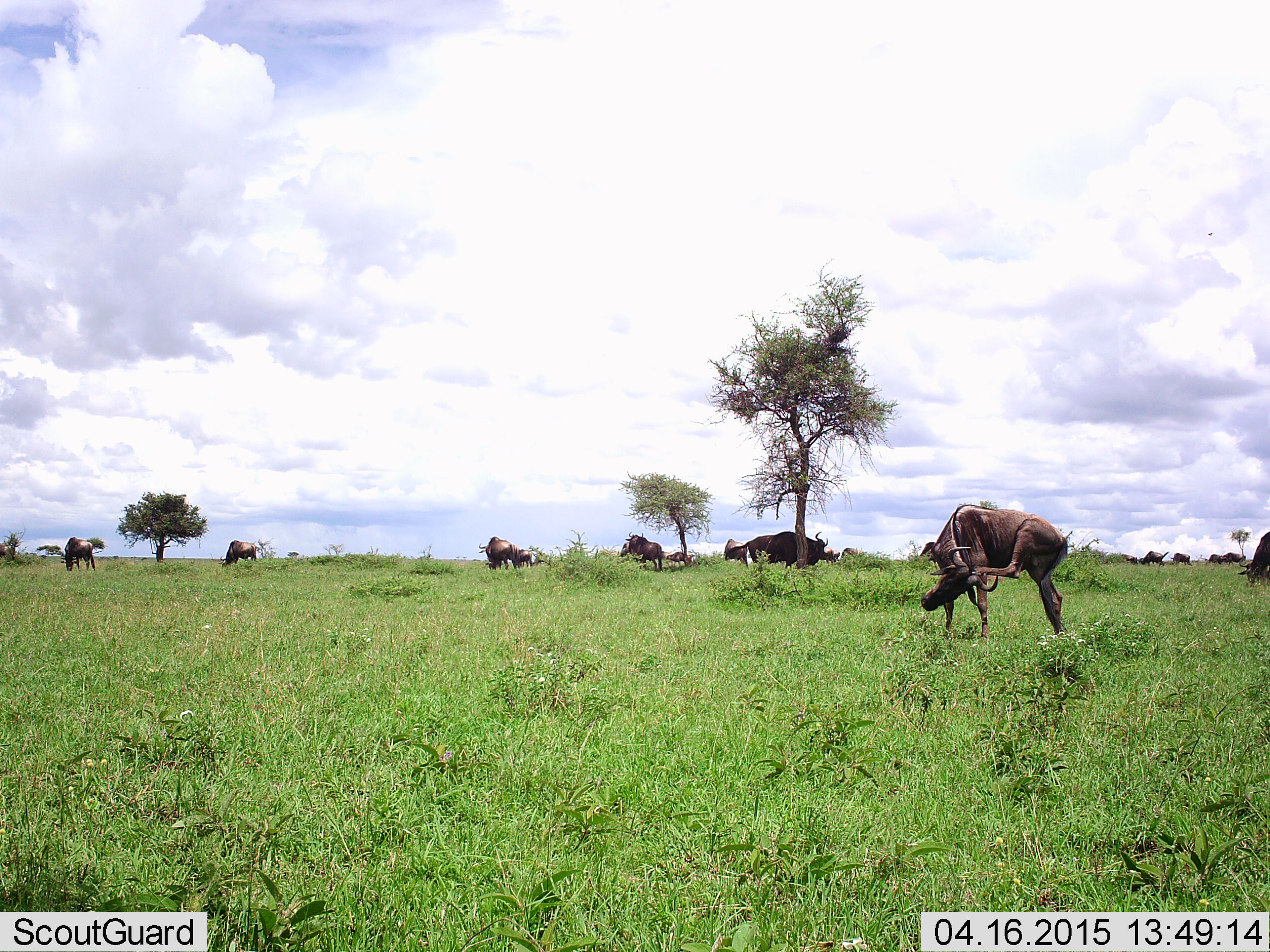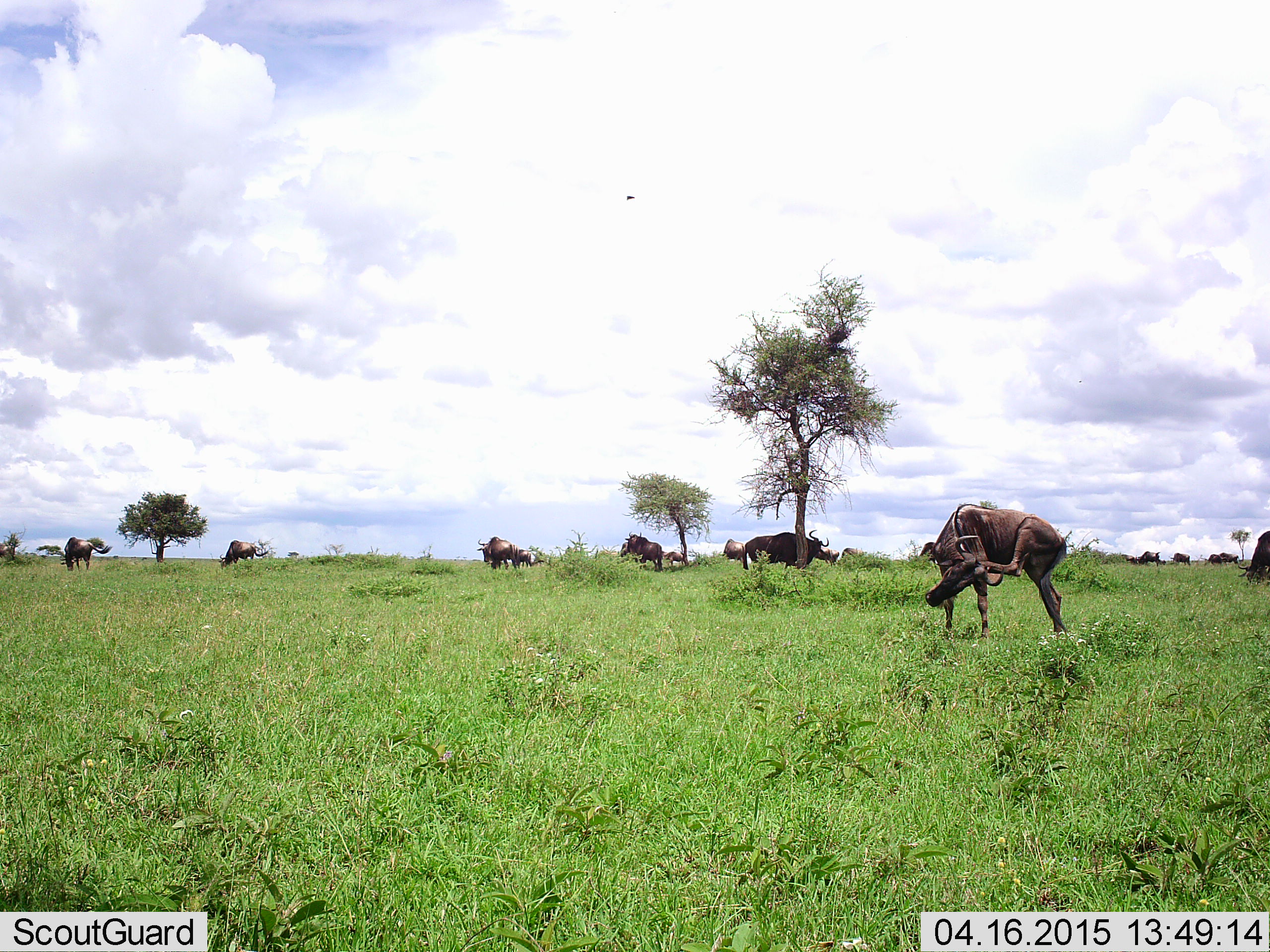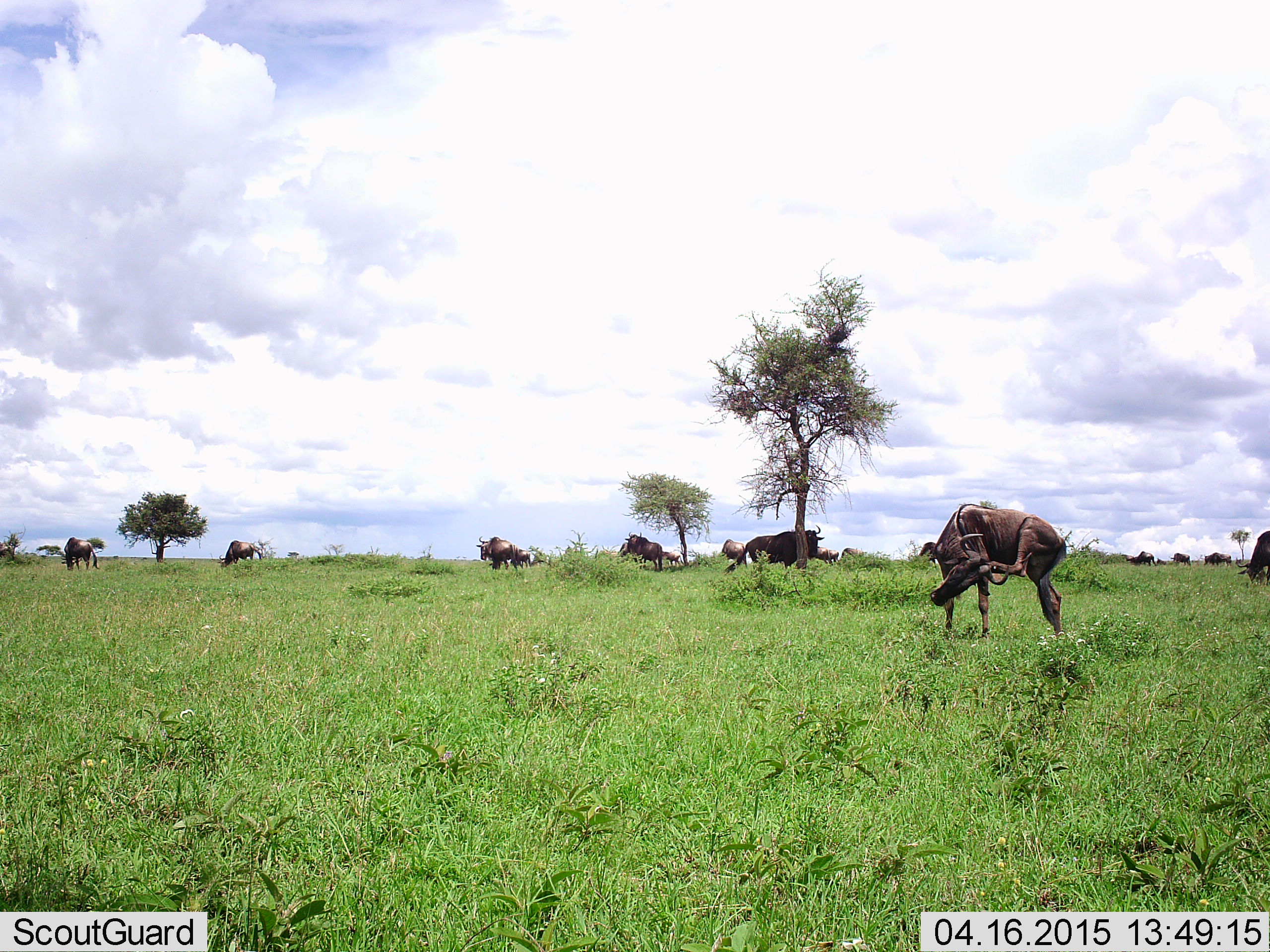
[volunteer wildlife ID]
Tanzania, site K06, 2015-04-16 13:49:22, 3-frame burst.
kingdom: Animalia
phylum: Chordata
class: Mammalia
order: Artiodactyla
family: Bovidae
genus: Connochaetes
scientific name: Connochaetes taurinus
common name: blue wildebeest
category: wildebeest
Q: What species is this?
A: Wildebeest (blue wildebeest) (Connochaetes taurinus).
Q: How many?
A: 11-50.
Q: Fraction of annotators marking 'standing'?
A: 82%.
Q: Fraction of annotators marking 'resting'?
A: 9%.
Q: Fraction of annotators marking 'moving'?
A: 36%.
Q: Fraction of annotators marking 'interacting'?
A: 18%.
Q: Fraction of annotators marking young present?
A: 9%.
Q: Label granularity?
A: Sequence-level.